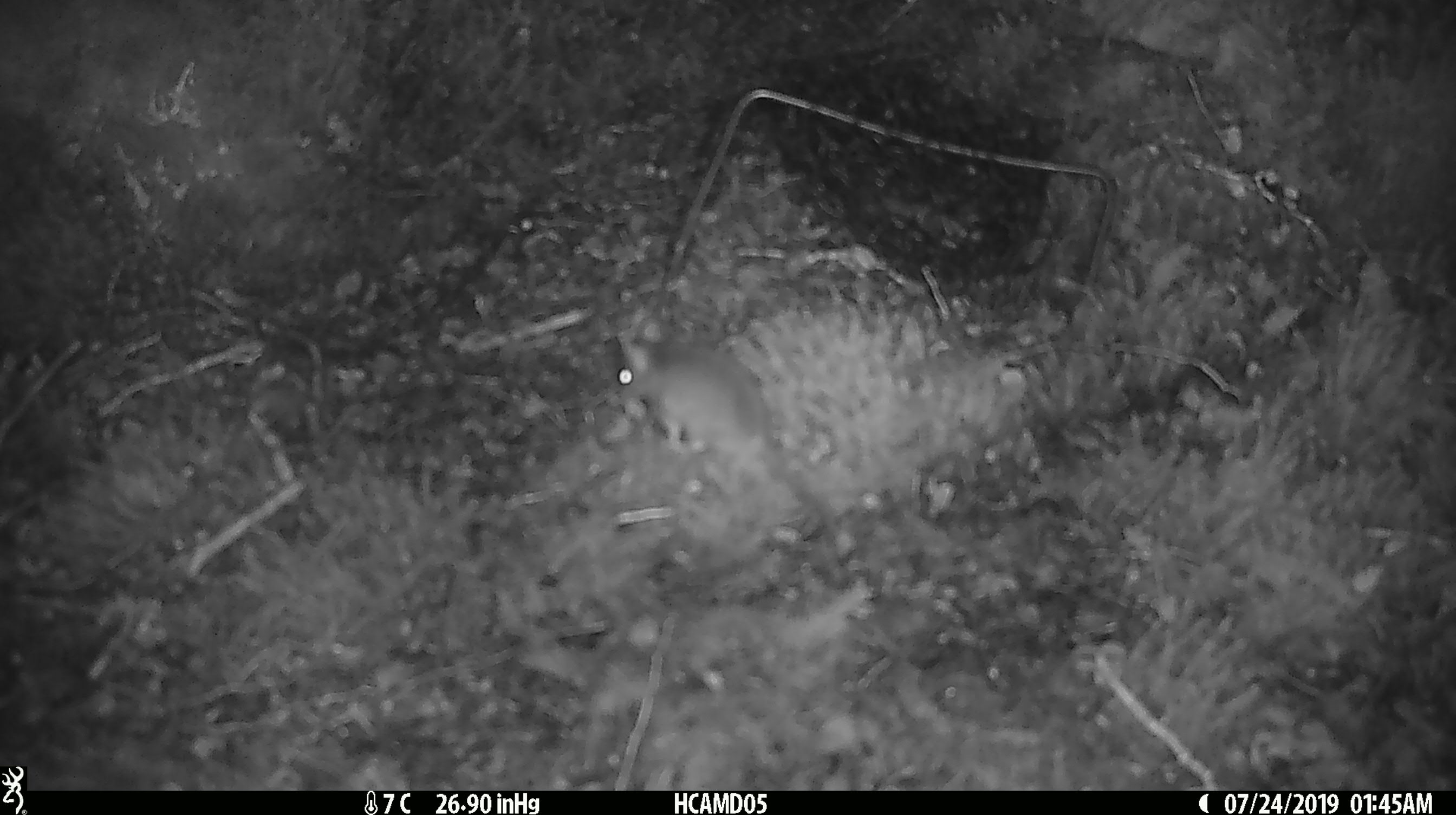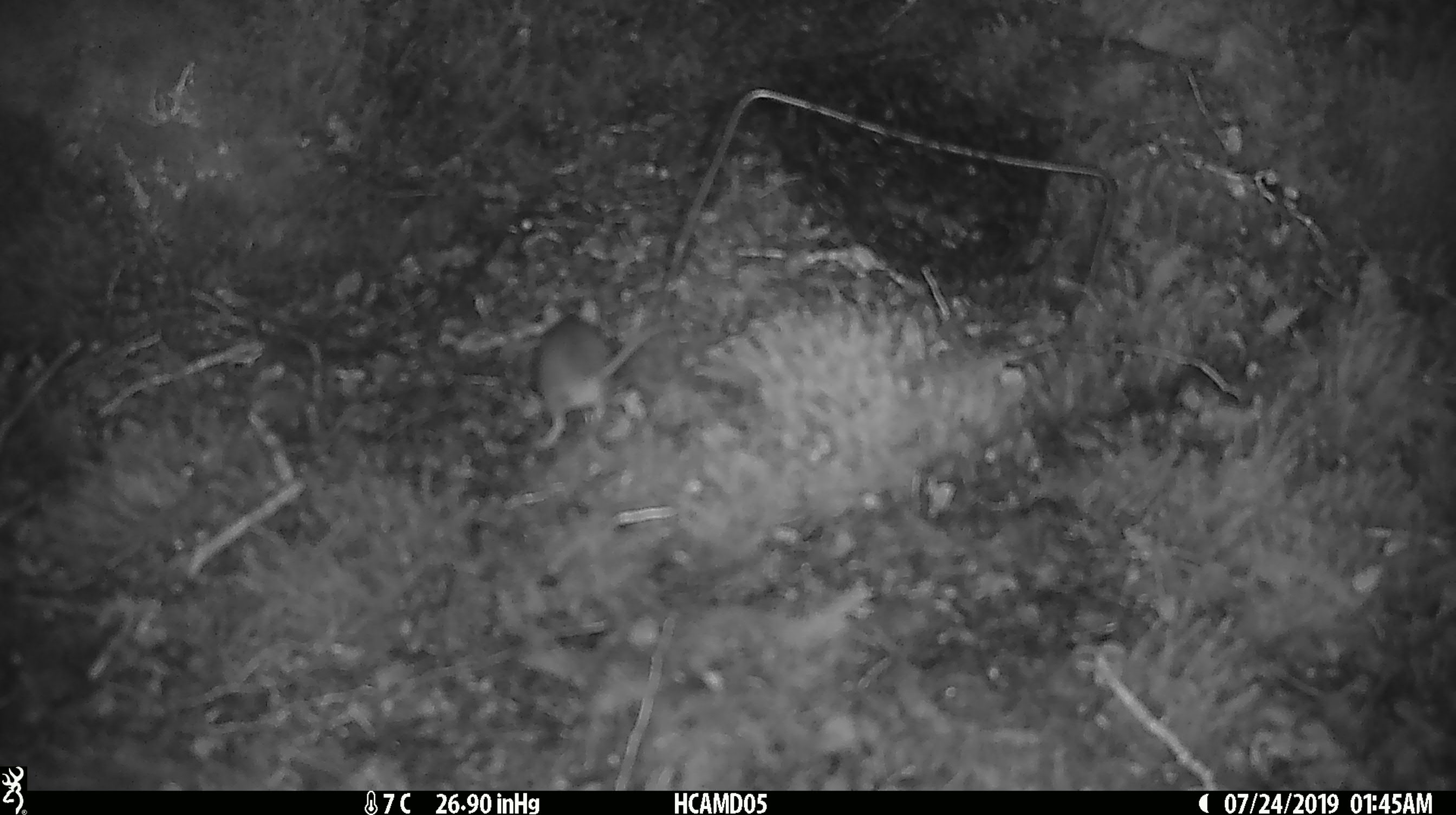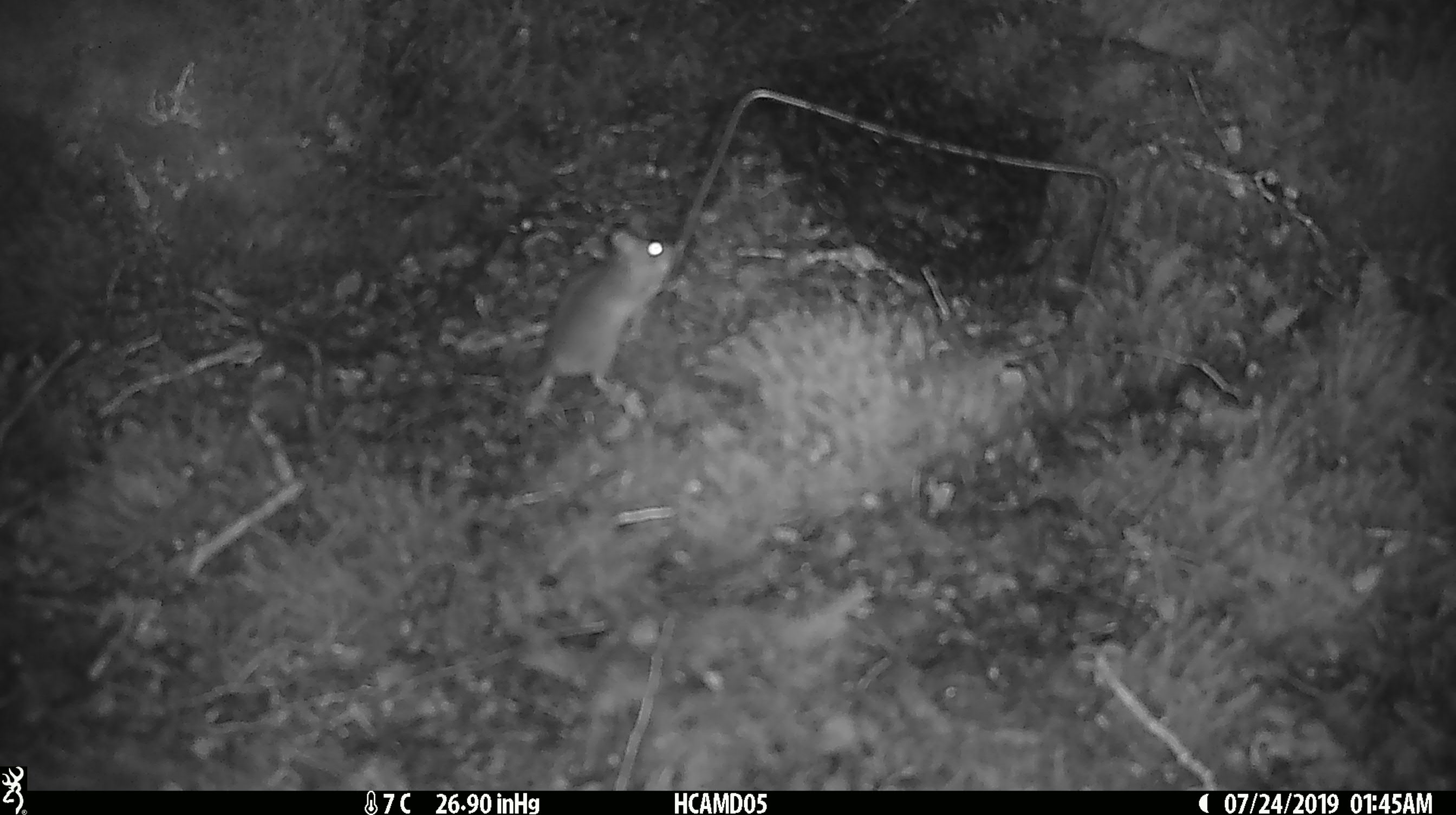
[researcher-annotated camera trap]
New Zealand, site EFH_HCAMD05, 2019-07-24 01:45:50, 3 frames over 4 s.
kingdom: Animalia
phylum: Chordata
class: Mammalia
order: Rodentia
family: Muridae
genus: Mus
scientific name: Mus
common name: mouse